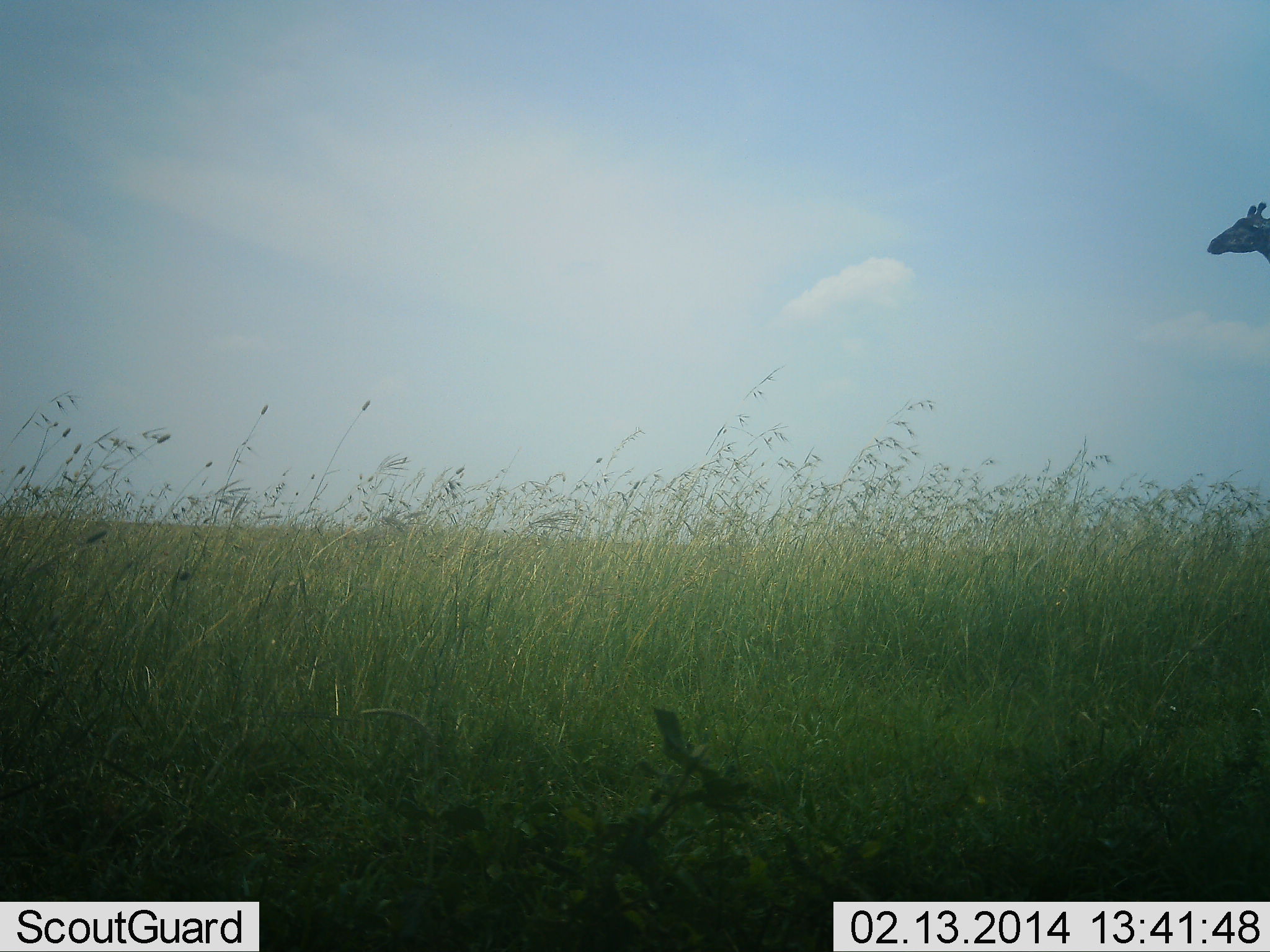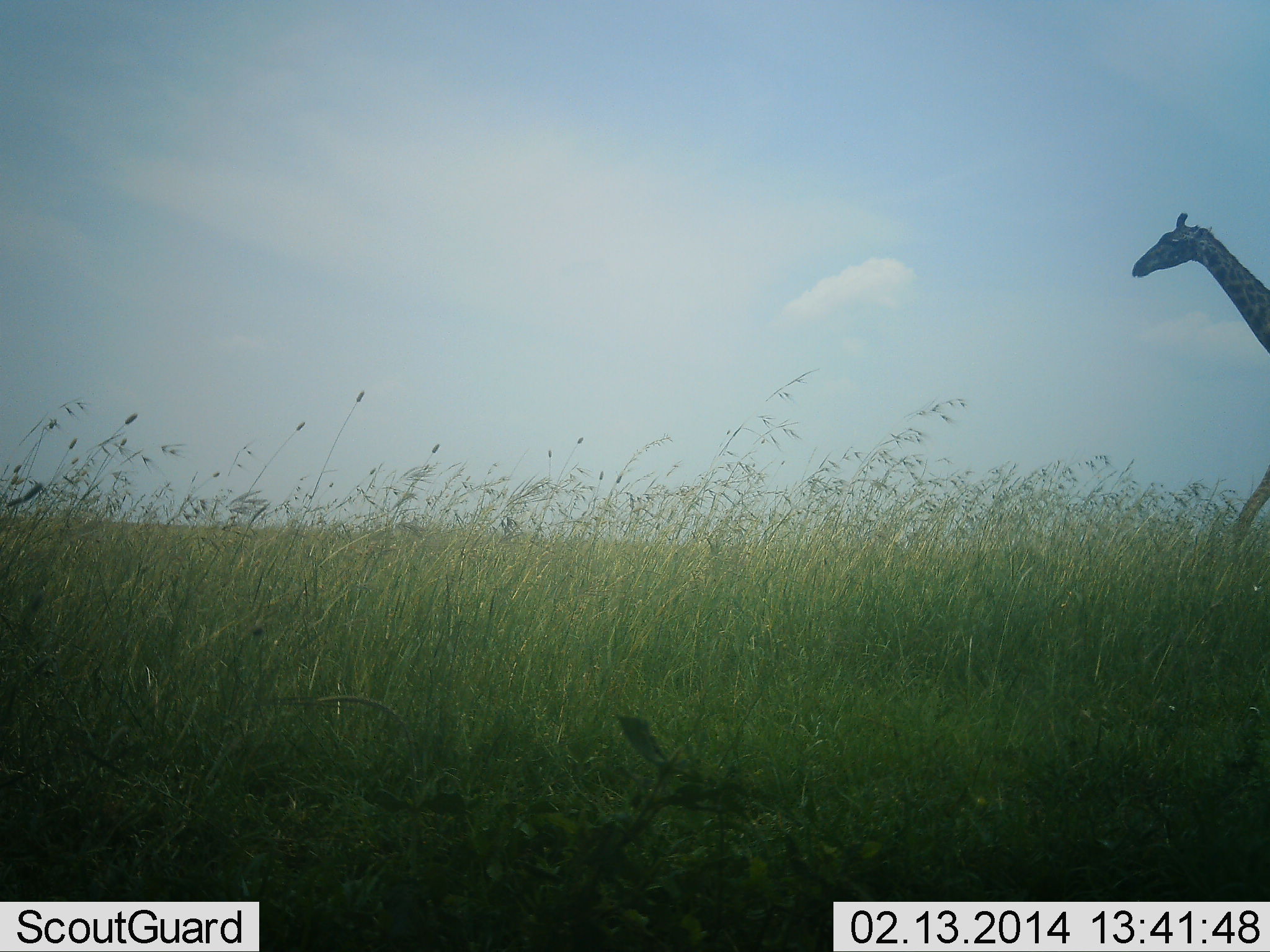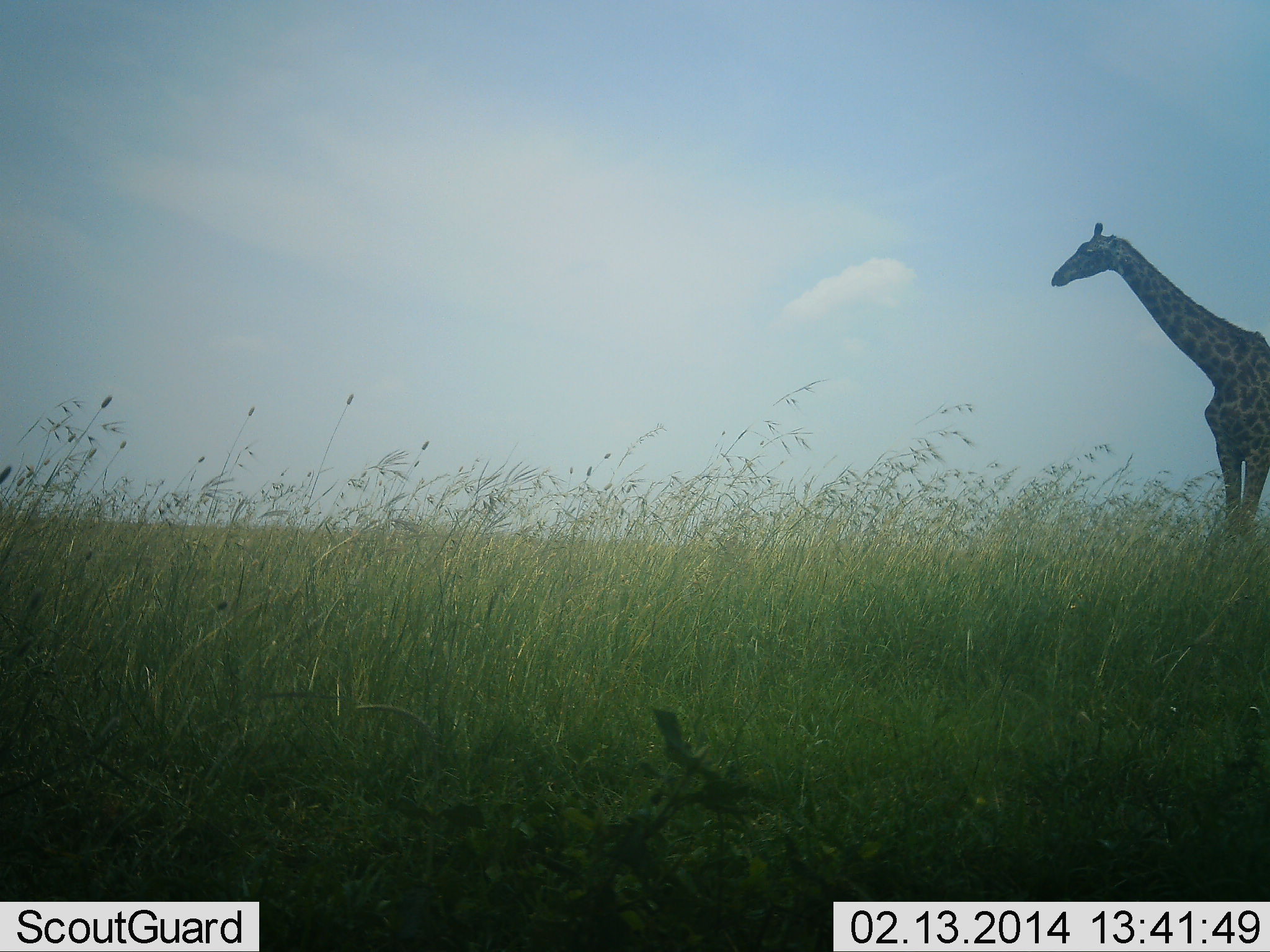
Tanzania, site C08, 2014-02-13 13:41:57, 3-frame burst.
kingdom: Animalia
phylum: Chordata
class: Mammalia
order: Artiodactyla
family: Giraffidae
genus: Giraffa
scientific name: Giraffa camelopardalis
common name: giraffe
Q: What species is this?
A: Giraffe (Giraffa camelopardalis).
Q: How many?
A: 1.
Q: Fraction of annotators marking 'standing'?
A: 0%.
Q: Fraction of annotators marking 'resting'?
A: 0%.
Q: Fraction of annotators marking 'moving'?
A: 100%.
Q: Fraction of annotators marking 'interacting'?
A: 0%.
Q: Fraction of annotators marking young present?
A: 0%.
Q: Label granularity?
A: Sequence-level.